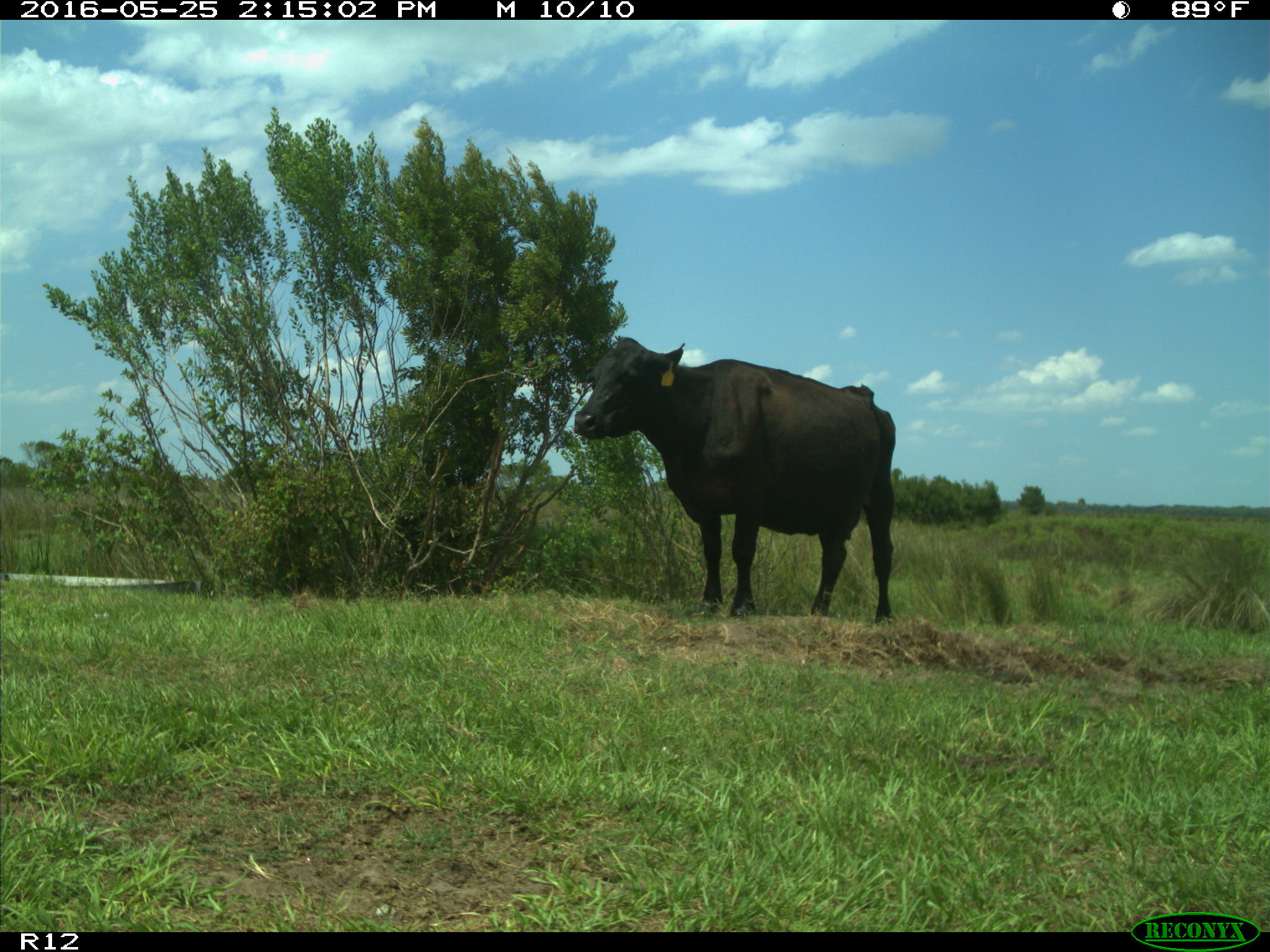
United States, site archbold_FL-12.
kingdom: Animalia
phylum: Chordata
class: Mammalia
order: Artiodactyla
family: Bovidae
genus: Bos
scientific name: Bos taurus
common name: domestic cow